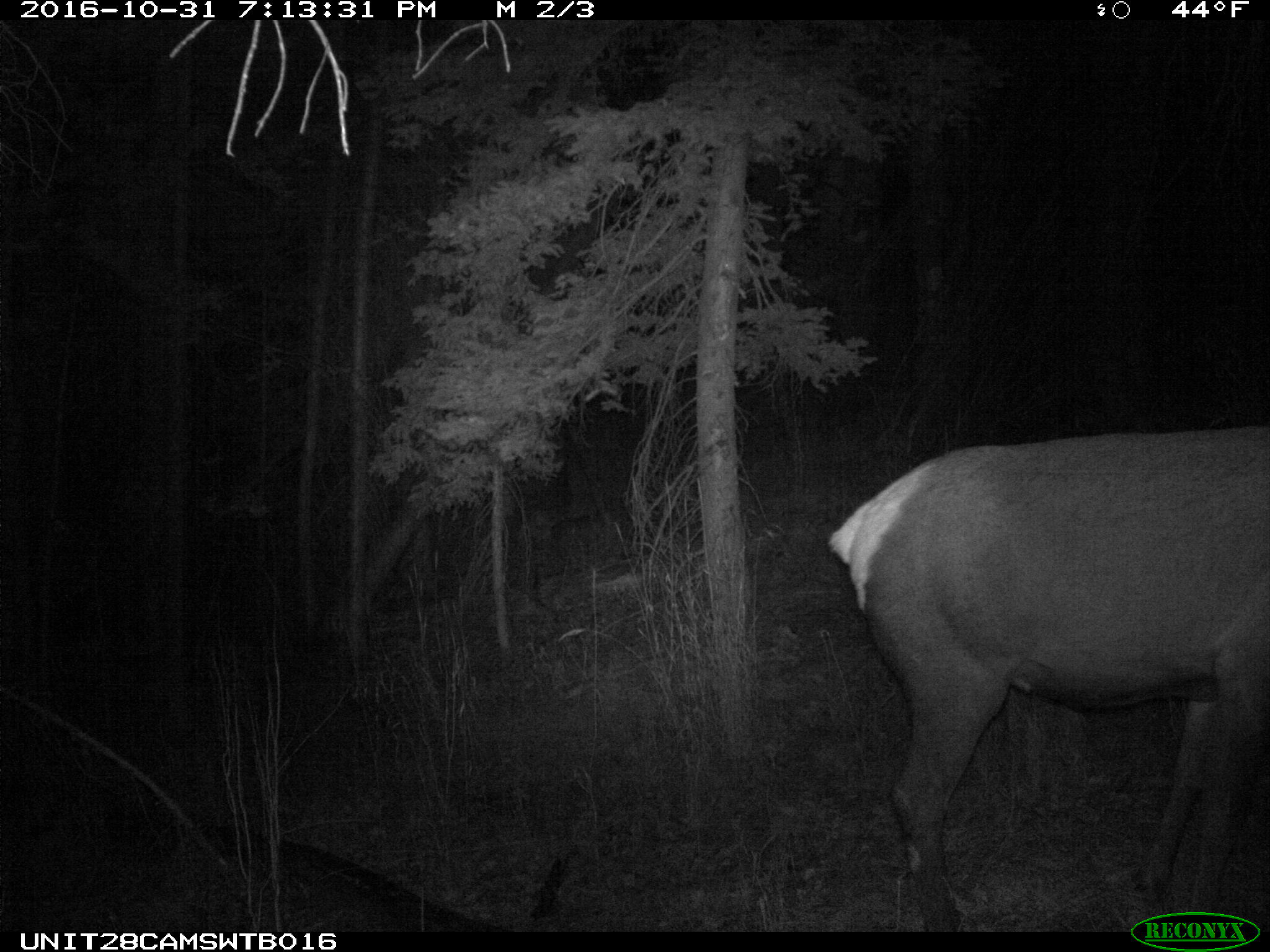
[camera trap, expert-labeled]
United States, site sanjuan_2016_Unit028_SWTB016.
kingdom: Animalia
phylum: Chordata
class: Mammalia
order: Artiodactyla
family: Cervidae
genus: Cervus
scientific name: Cervus elaphus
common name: red deer